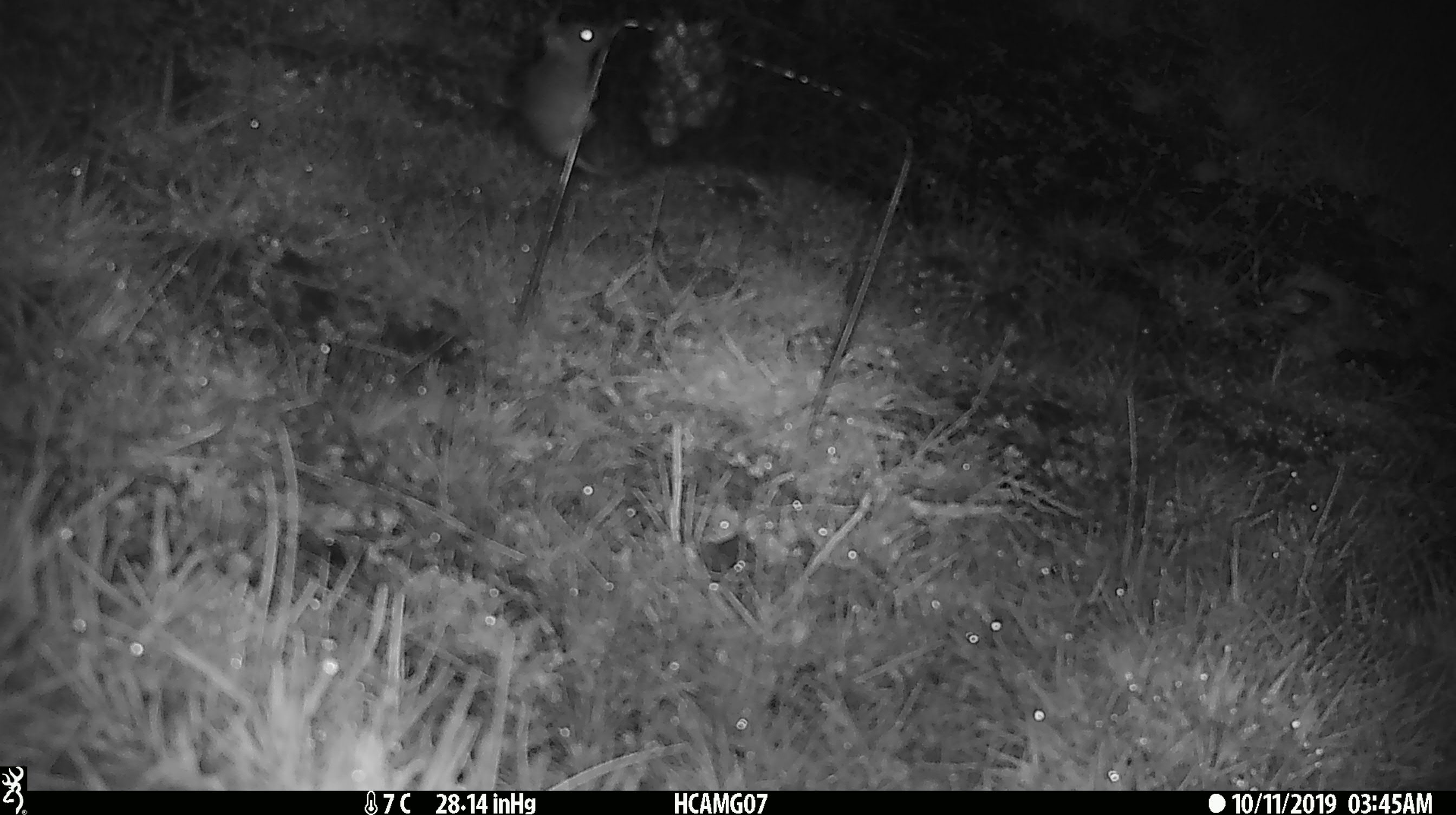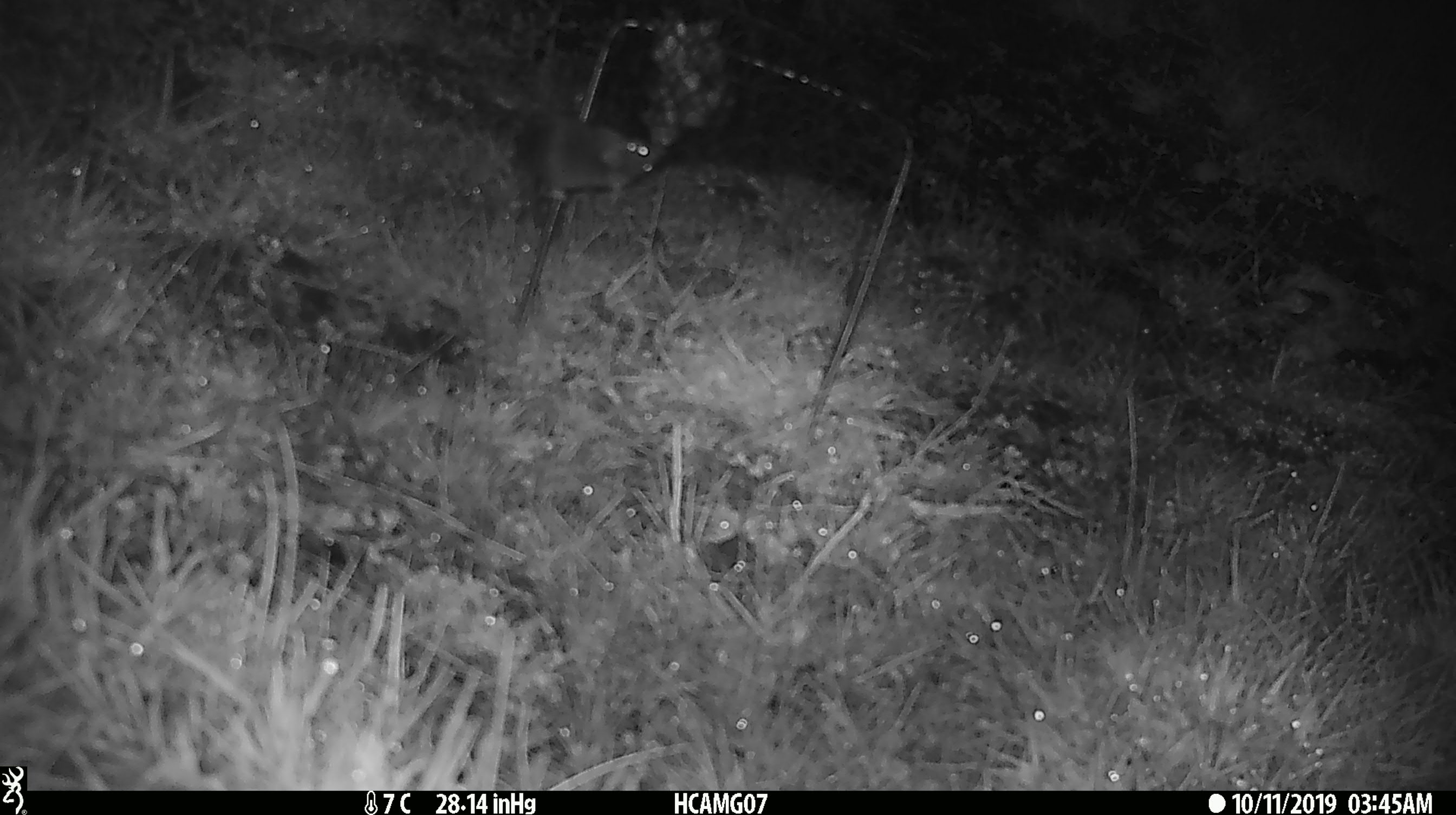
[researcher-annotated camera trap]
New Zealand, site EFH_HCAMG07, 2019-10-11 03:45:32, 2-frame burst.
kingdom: Animalia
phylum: Chordata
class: Mammalia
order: Rodentia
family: Muridae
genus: Mus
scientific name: Mus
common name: mouse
Mouse (Mus).